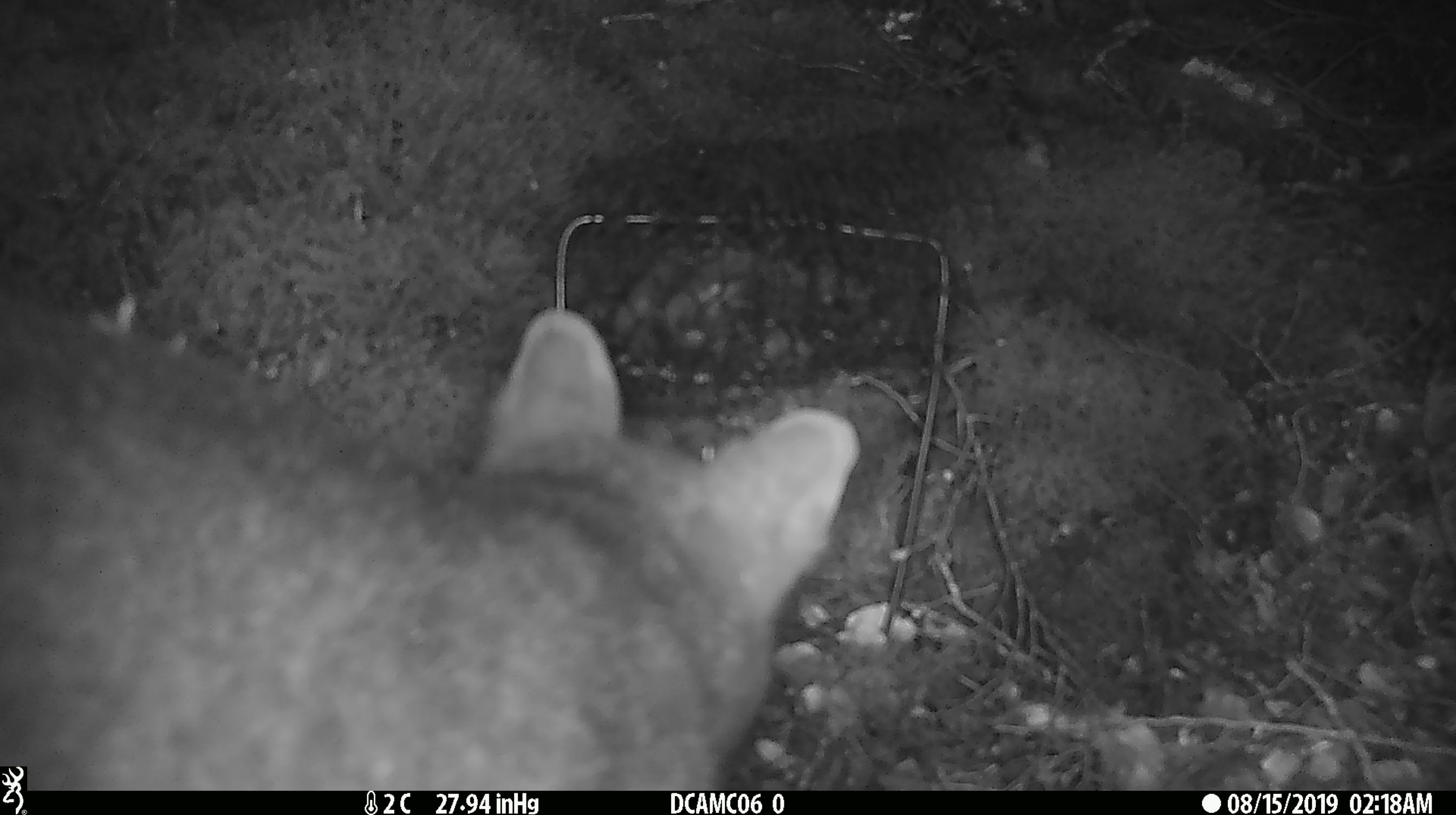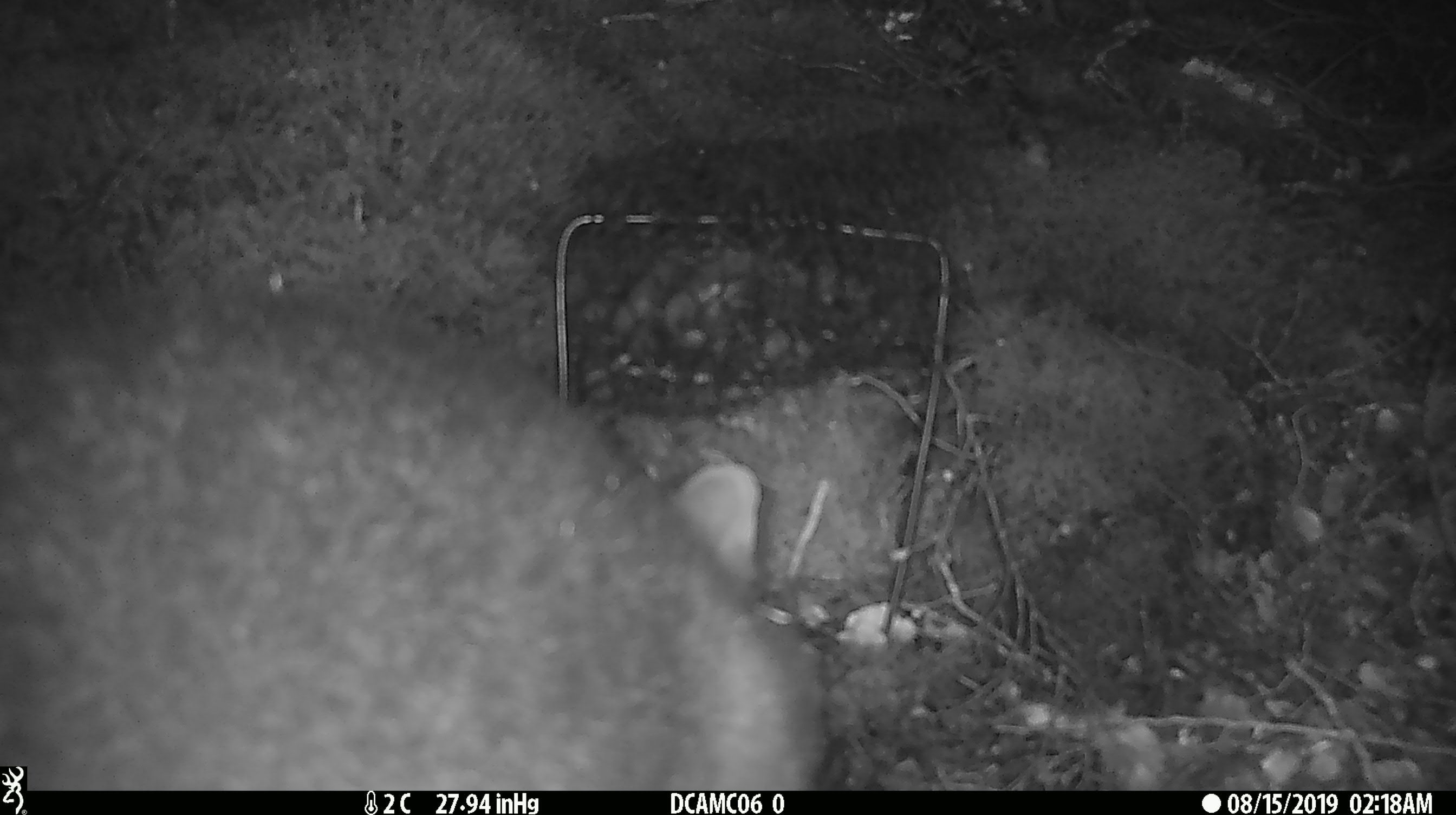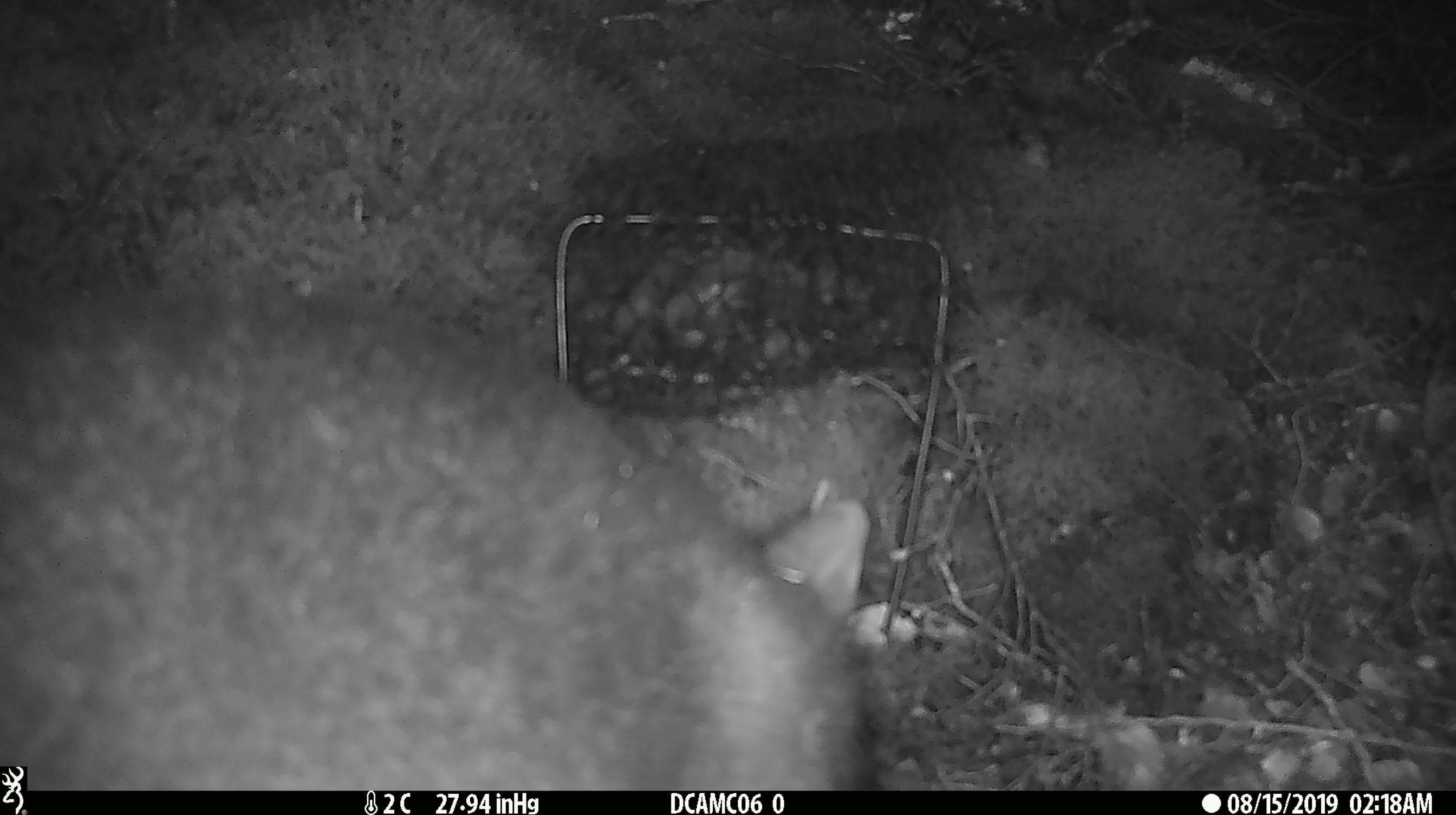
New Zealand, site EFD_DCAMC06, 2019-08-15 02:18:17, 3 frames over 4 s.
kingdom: Animalia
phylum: Chordata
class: Mammalia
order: Diprotodontia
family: Phalangeridae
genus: Trichosurus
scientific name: Trichosurus vulpecula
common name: common brushtail possum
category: possum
Possum (common brushtail possum) (Trichosurus vulpecula).